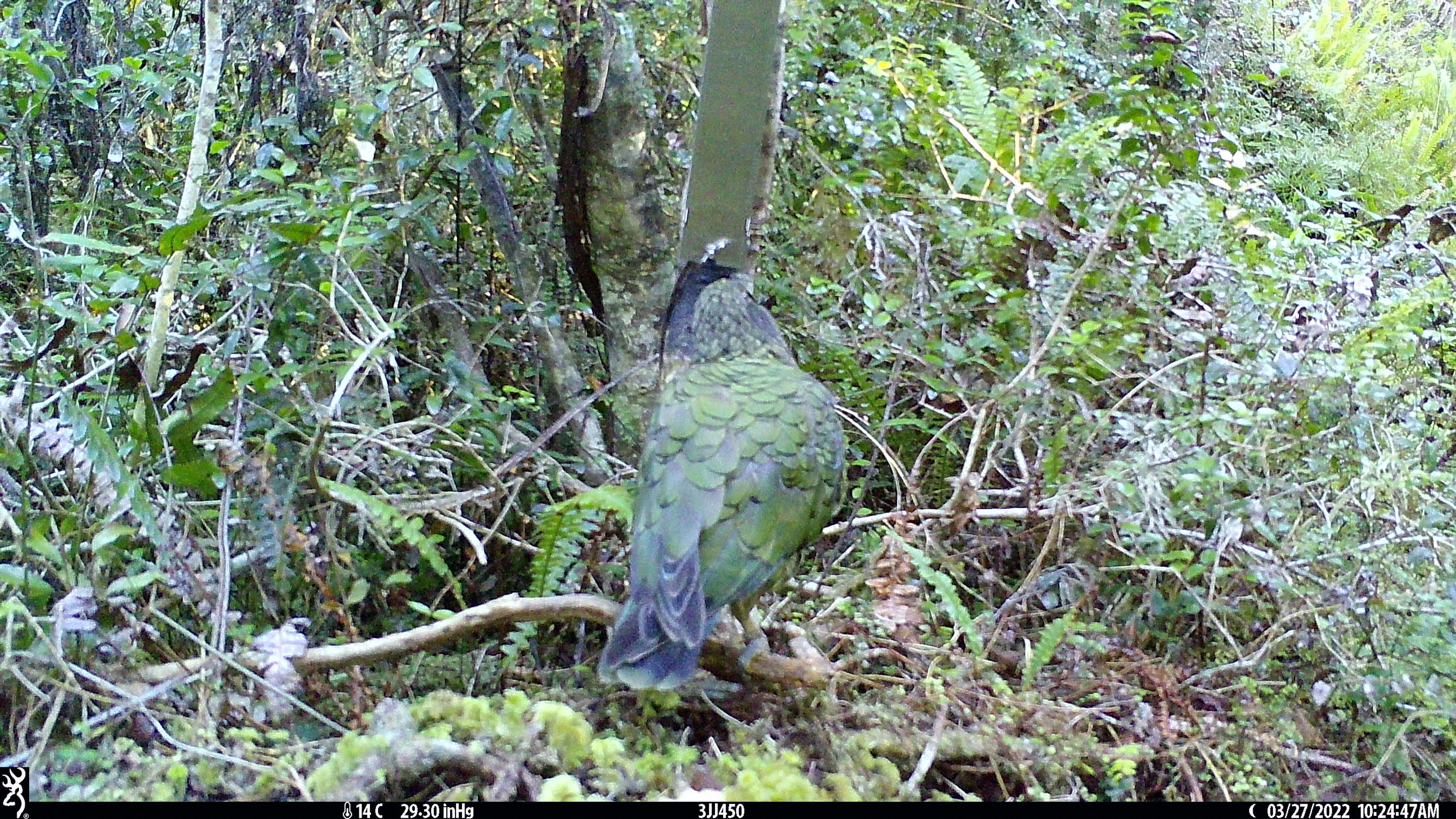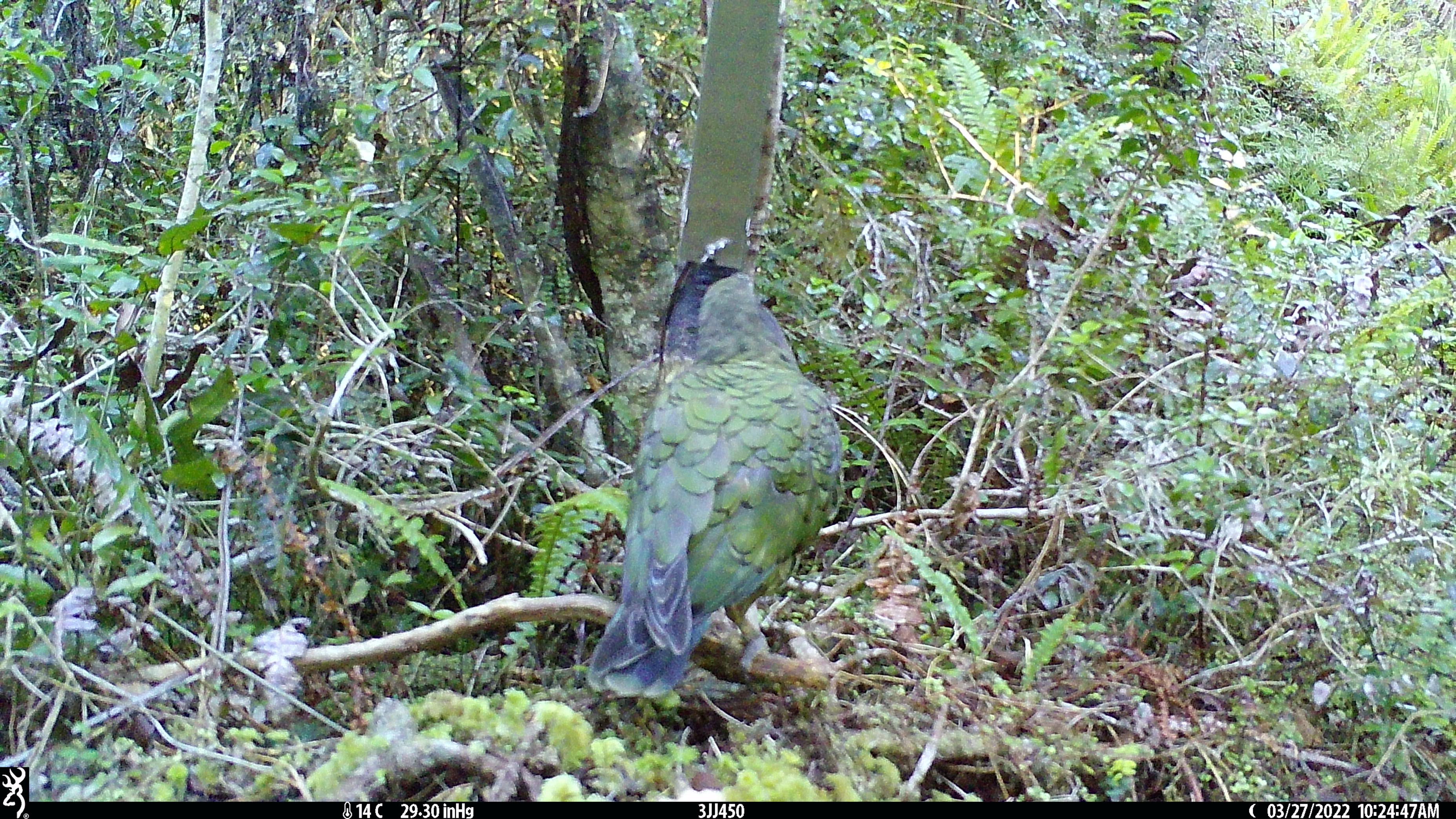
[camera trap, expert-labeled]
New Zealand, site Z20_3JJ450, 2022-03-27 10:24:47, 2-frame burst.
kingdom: Animalia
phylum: Chordata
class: Aves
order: Psittaciformes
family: Strigopidae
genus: Nestor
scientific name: Nestor notabilis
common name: kea